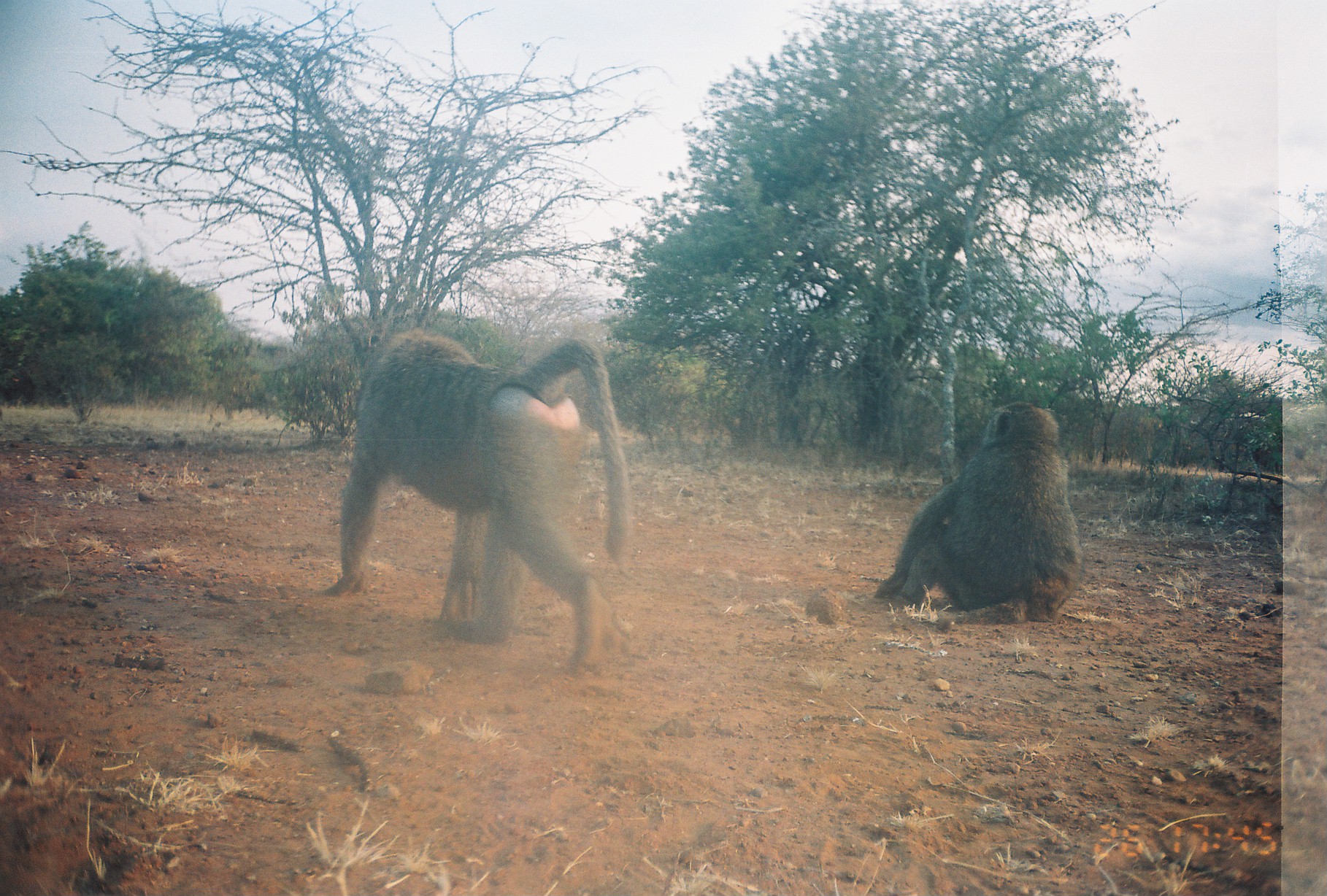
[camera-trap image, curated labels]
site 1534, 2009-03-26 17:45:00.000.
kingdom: Animalia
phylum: Chordata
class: Mammalia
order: Primates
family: Cercopithecidae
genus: Papio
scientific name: Papio anubis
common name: olive baboon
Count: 2.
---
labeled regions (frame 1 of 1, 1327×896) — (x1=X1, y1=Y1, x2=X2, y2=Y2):
papio anubis: (x1=323, y1=325, x2=630, y2=676); (x1=874, y1=398, x2=1084, y2=633)